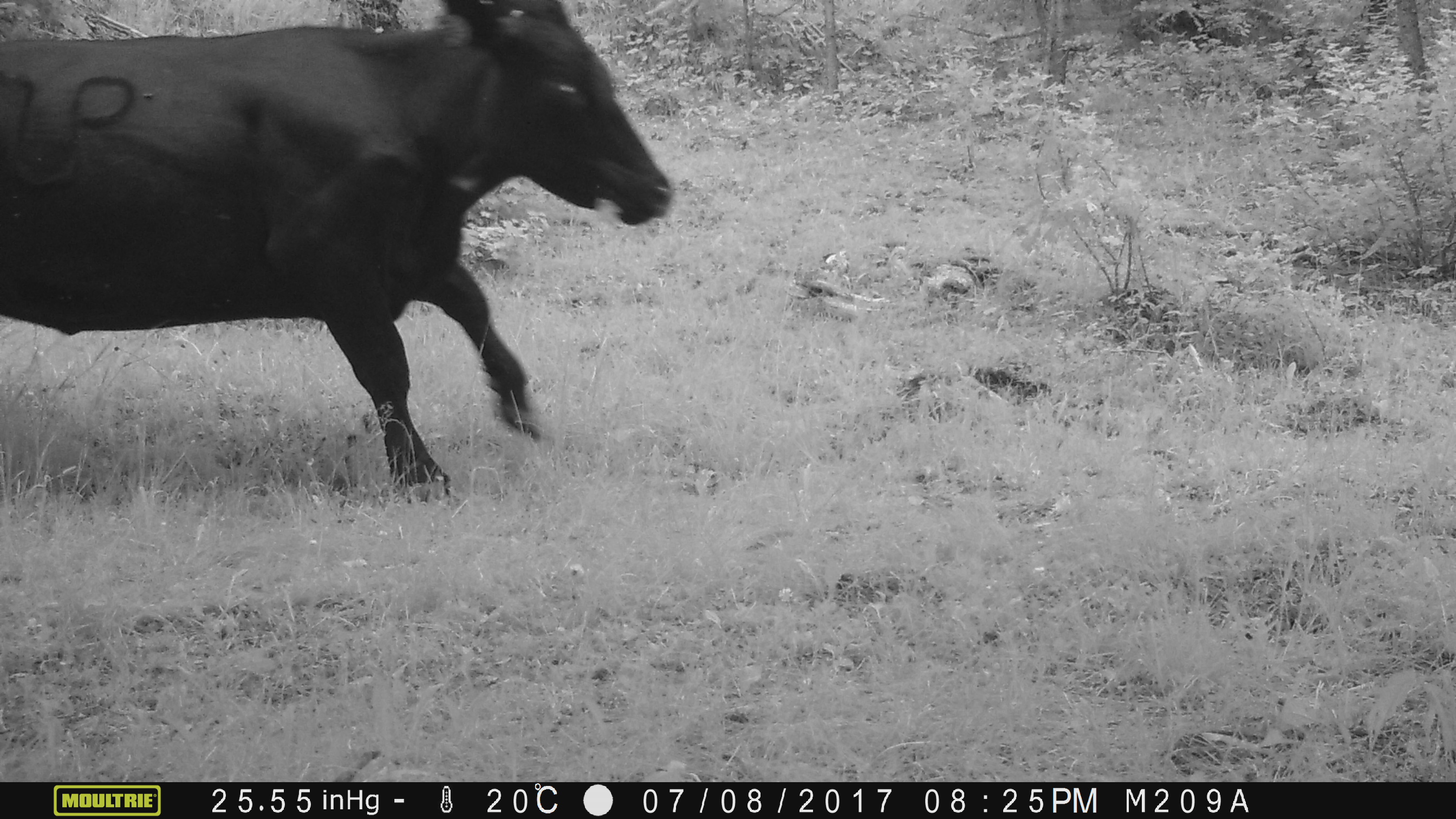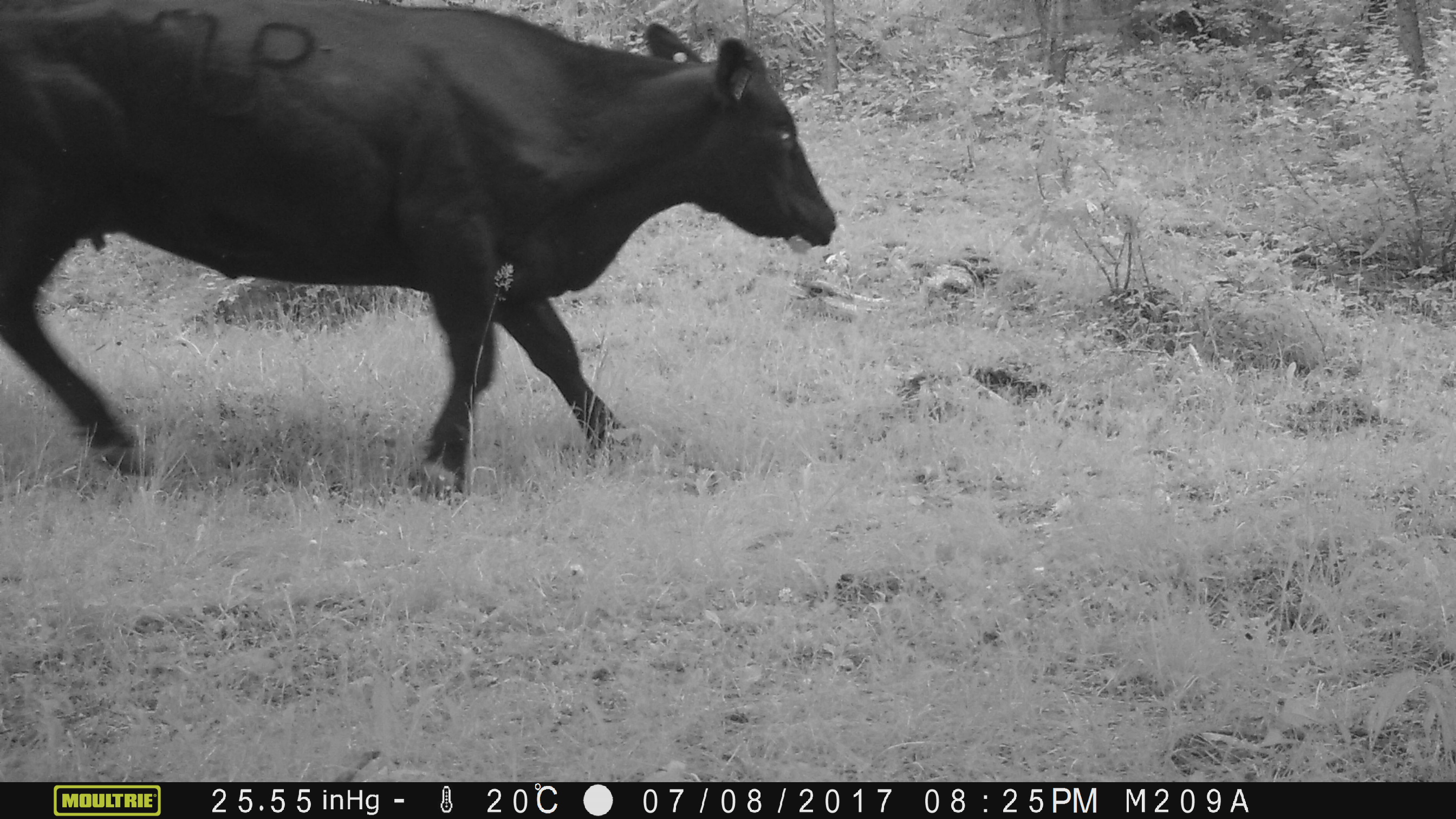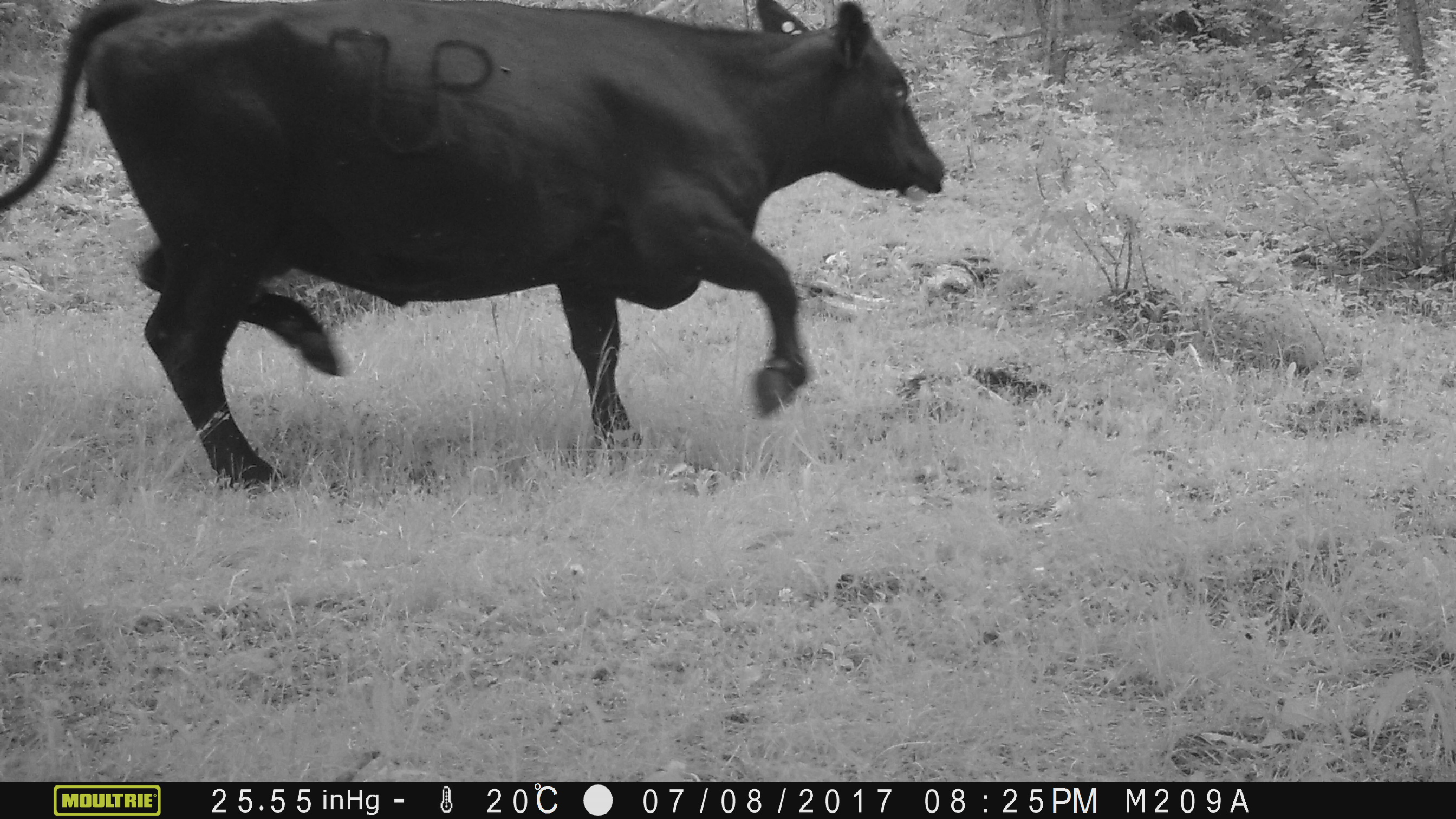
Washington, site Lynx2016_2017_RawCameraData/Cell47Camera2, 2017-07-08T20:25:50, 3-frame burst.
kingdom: Animalia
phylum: Chordata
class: Mammalia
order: Artiodactyla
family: Bovidae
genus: Bos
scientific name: Bos taurus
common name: domestic cattle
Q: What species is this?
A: Domestic cattle (Bos taurus).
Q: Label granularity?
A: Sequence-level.